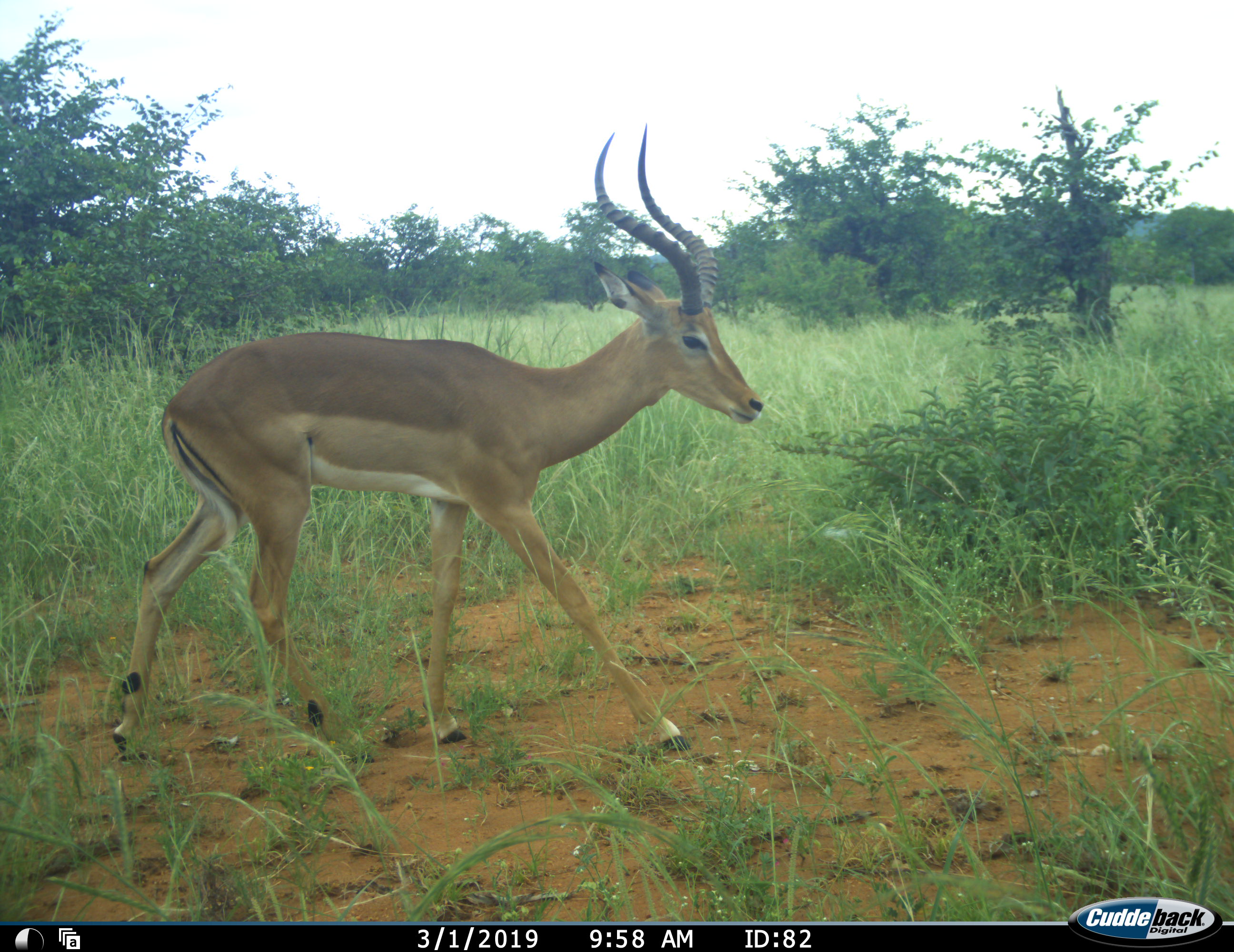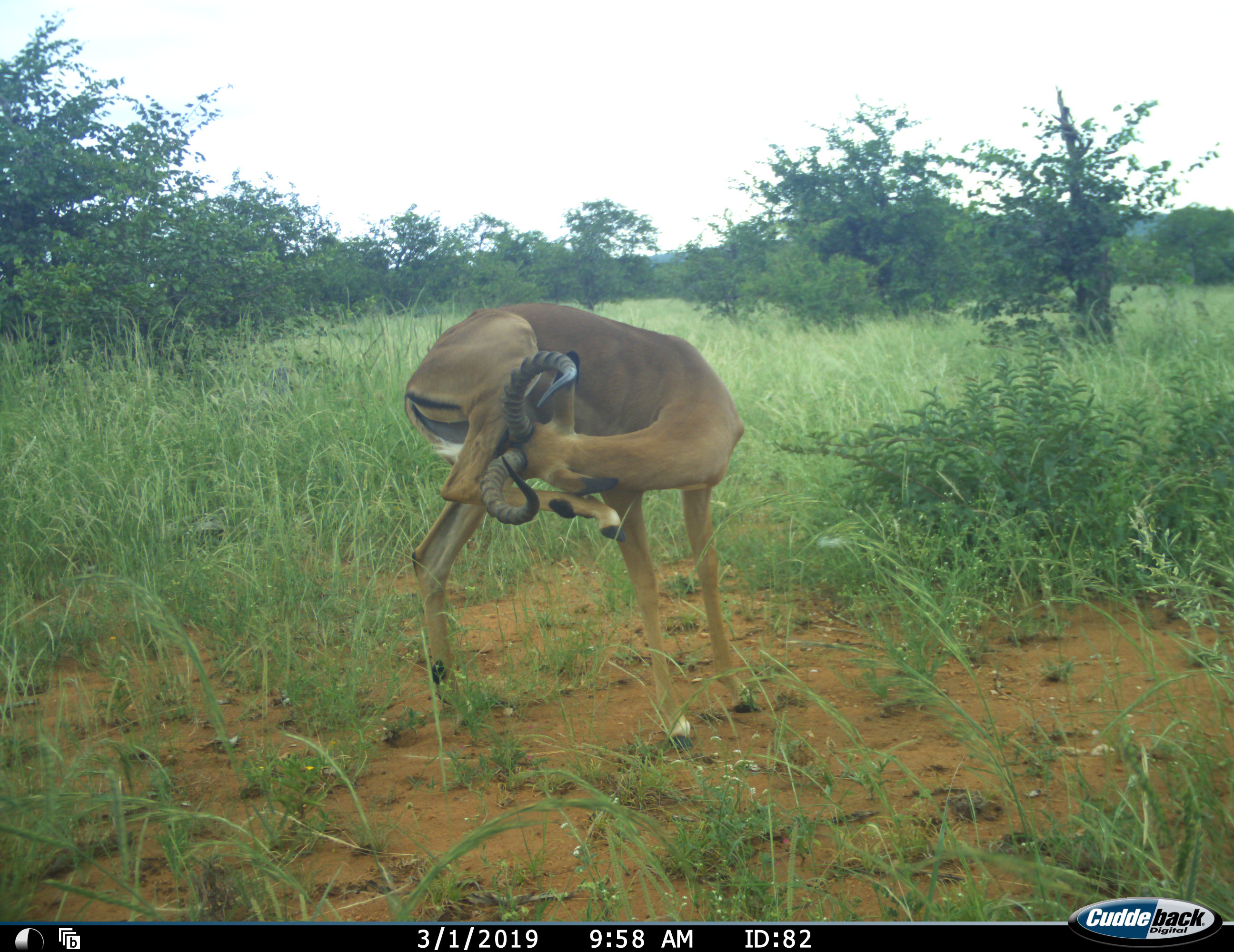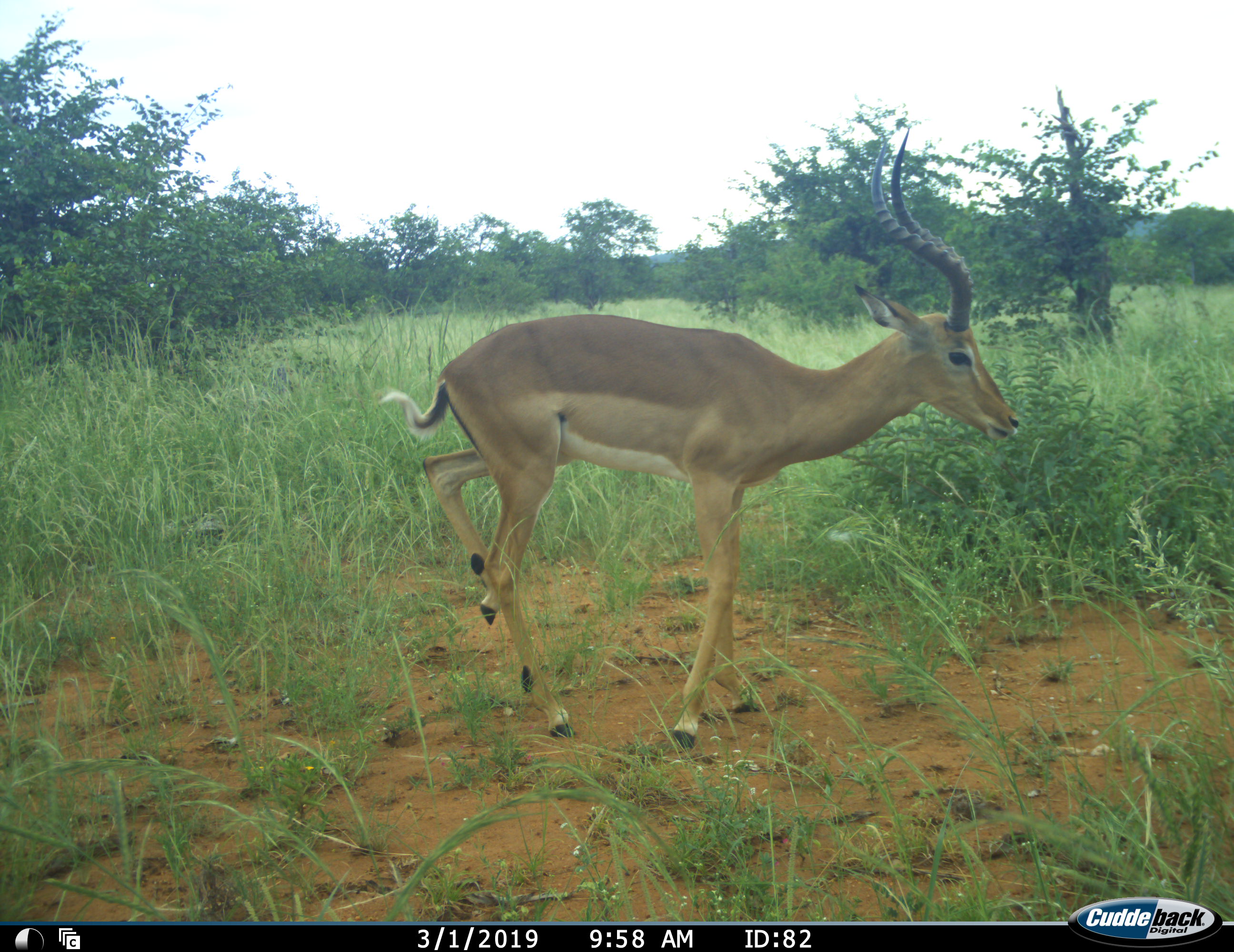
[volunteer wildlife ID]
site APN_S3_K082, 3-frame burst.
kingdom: Animalia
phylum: Chordata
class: Mammalia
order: Artiodactyla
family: Bovidae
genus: Aepyceros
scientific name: Aepyceros melampus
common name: impala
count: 1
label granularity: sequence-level